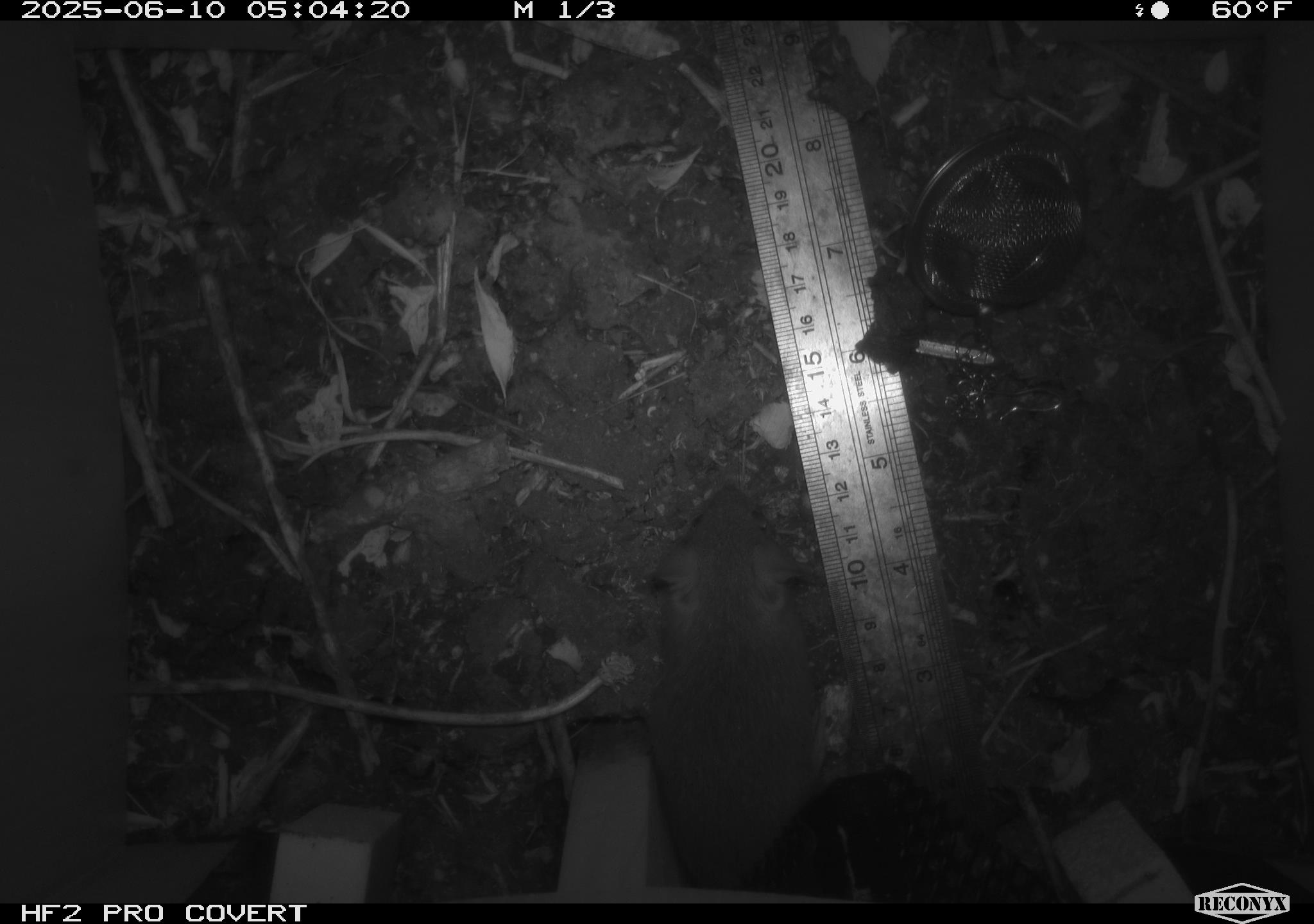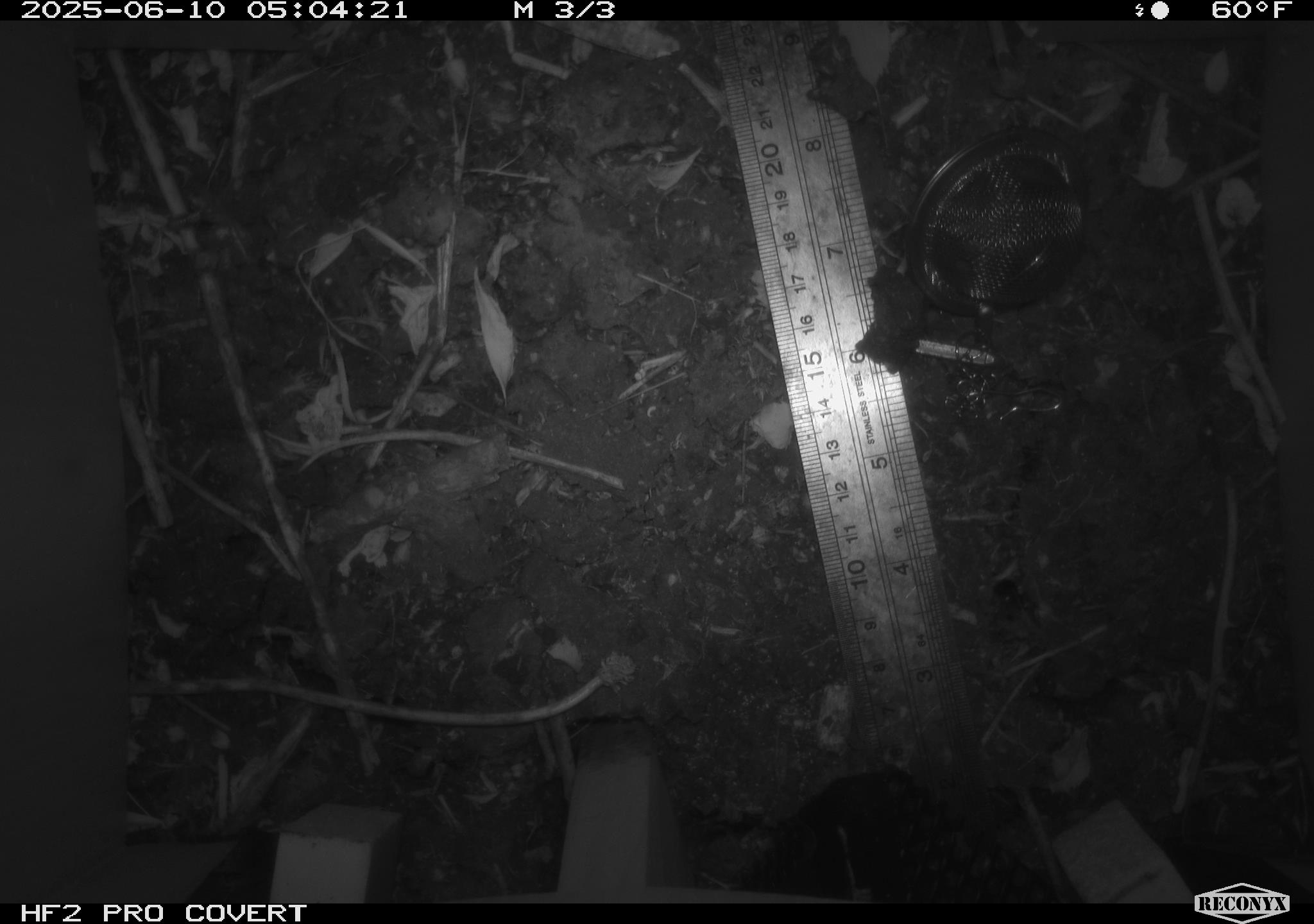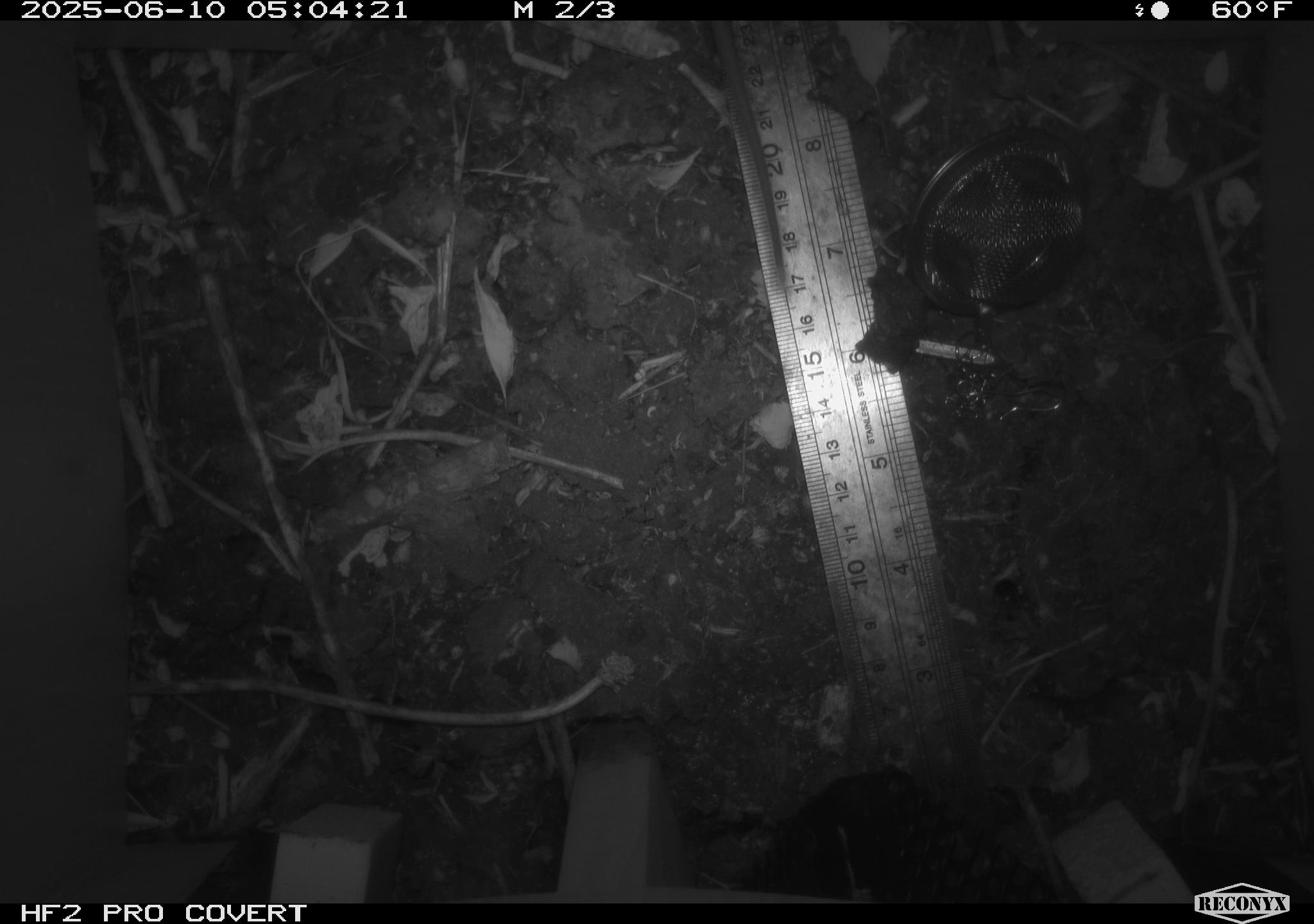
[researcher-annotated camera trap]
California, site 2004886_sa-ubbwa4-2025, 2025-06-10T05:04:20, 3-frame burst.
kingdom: Animalia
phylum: Chordata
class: Mammalia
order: Rodentia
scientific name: Rodentia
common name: rodent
Rodent (Rodentia).